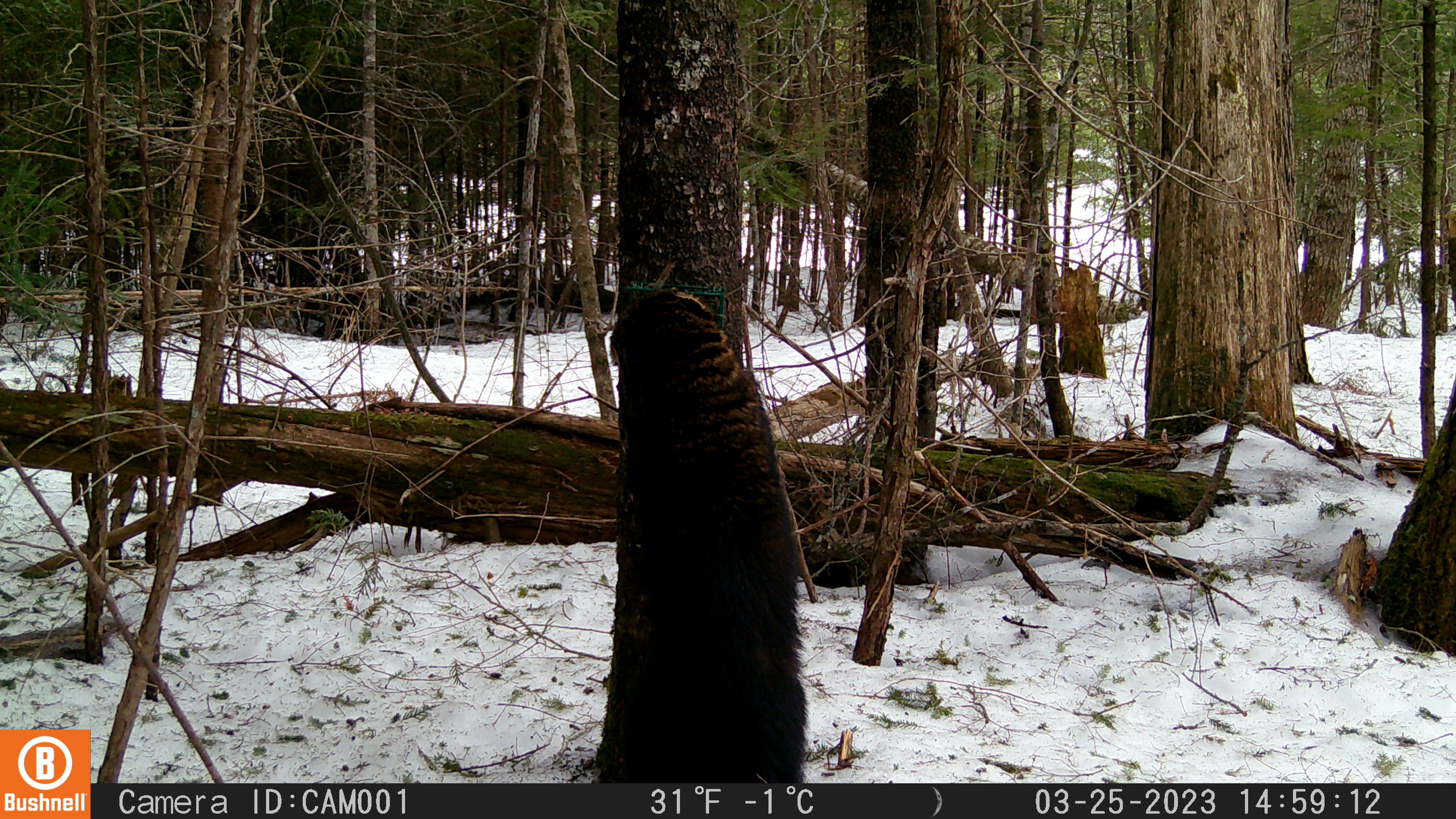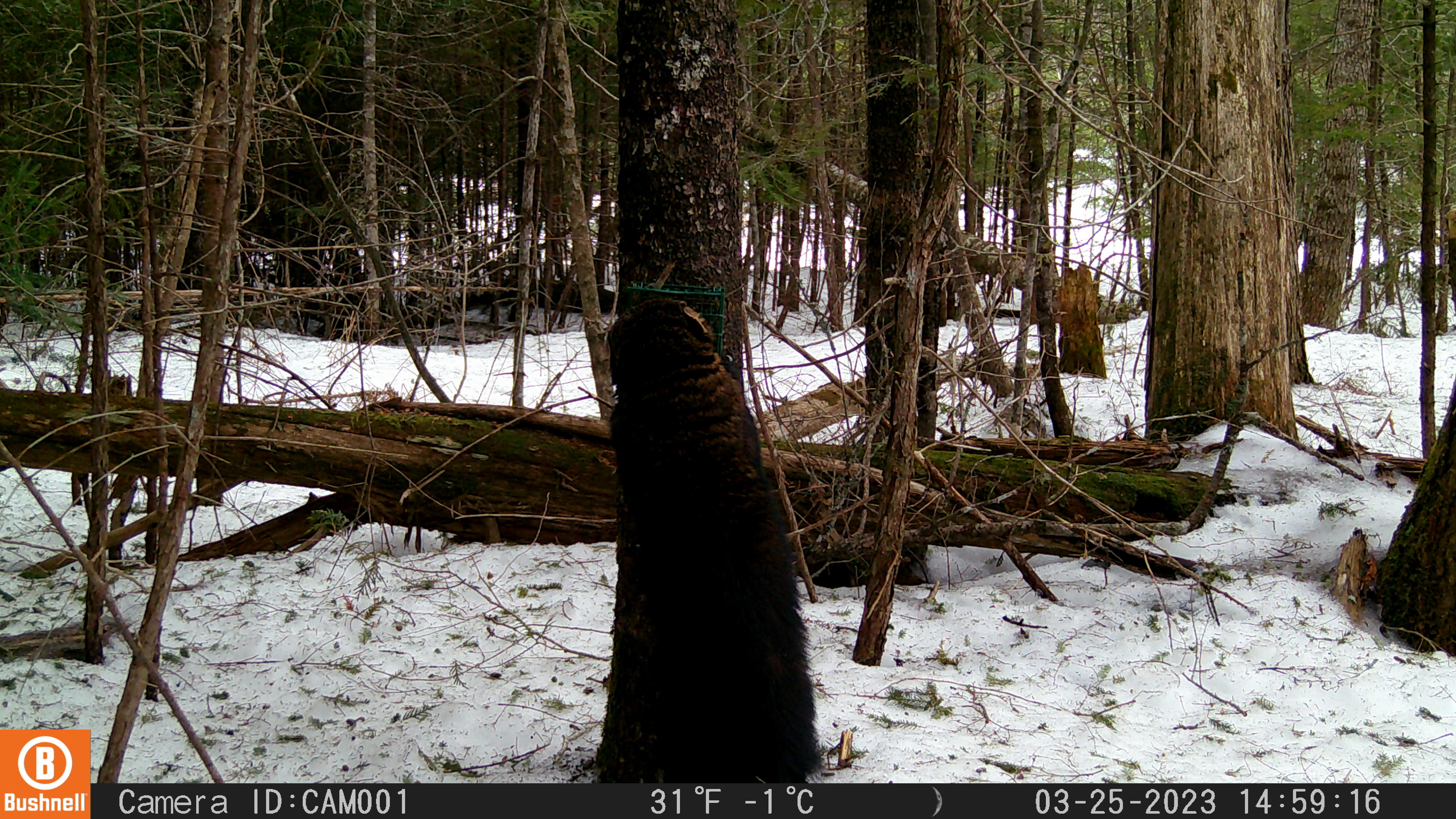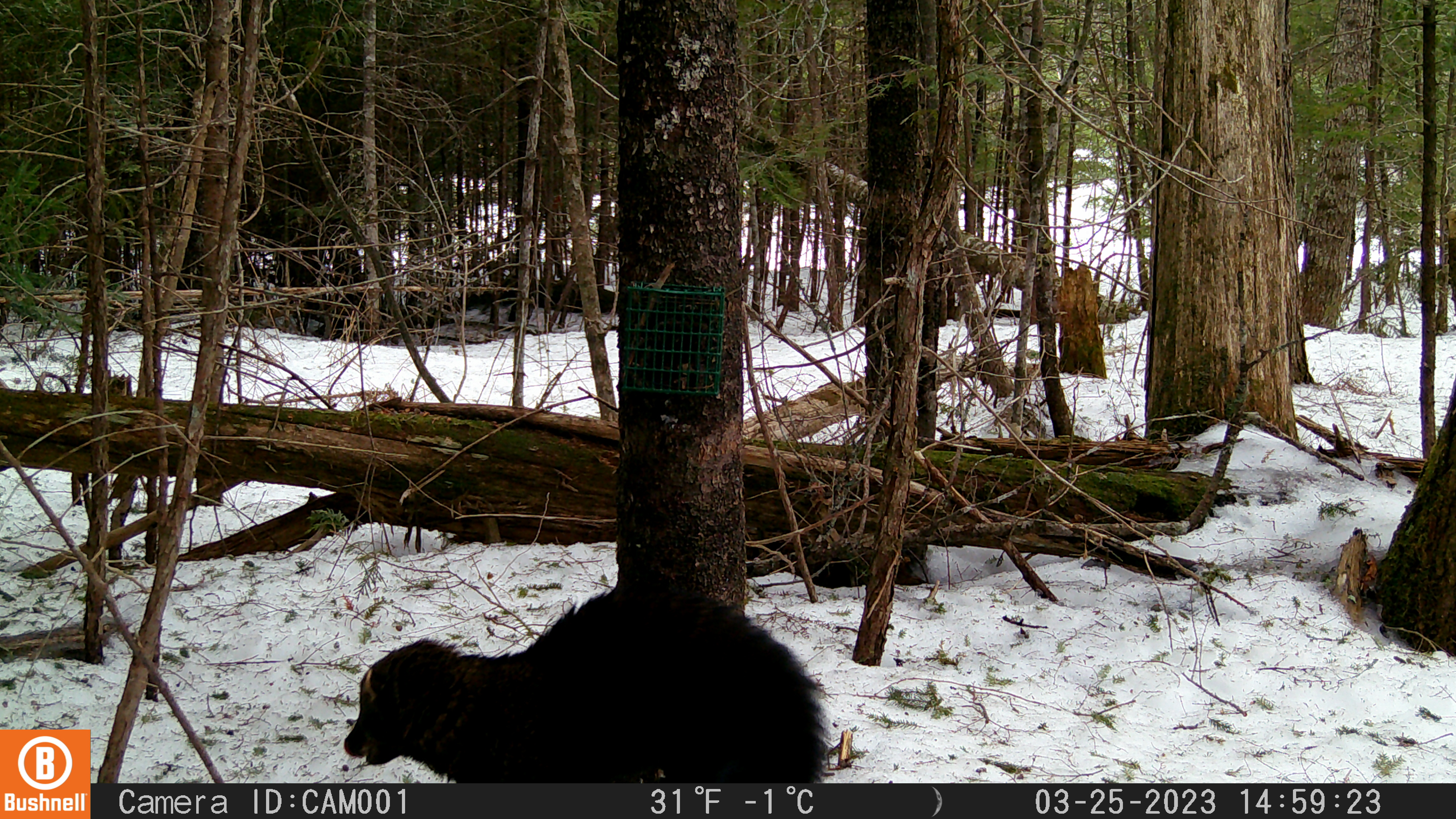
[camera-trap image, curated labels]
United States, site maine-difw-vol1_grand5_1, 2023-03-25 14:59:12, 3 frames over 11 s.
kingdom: Animalia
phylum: Chordata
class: Mammalia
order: Carnivora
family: Mustelidae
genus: Pekania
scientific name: Pekania pennanti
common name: fisher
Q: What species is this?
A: Fisher (Pekania pennanti).